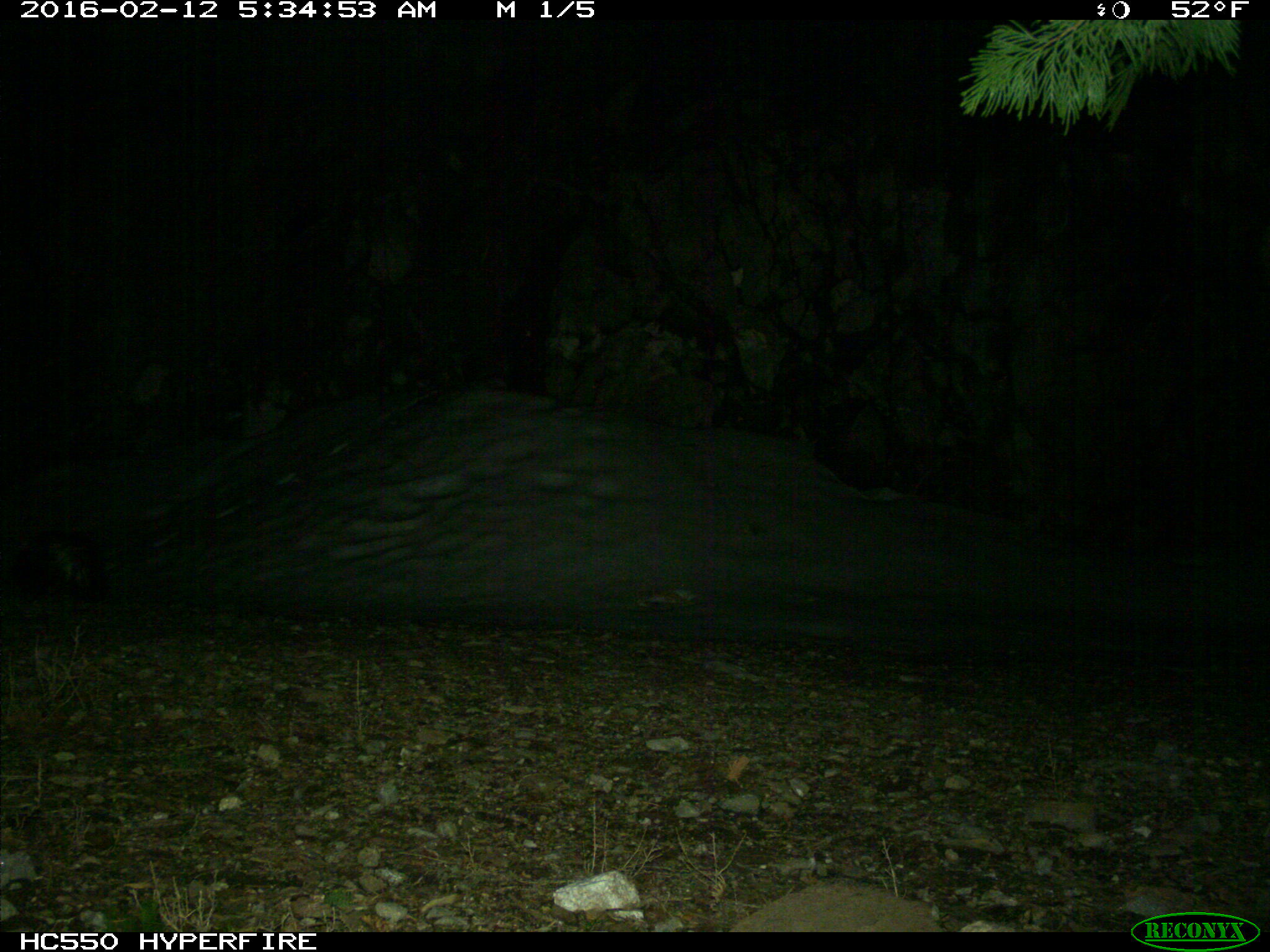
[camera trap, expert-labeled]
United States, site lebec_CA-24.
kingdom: Animalia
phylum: Chordata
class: Mammalia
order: Carnivora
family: Mephitidae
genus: Mephitis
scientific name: Mephitis mephitis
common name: striped skunk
Mephitis mephitis (striped skunk).